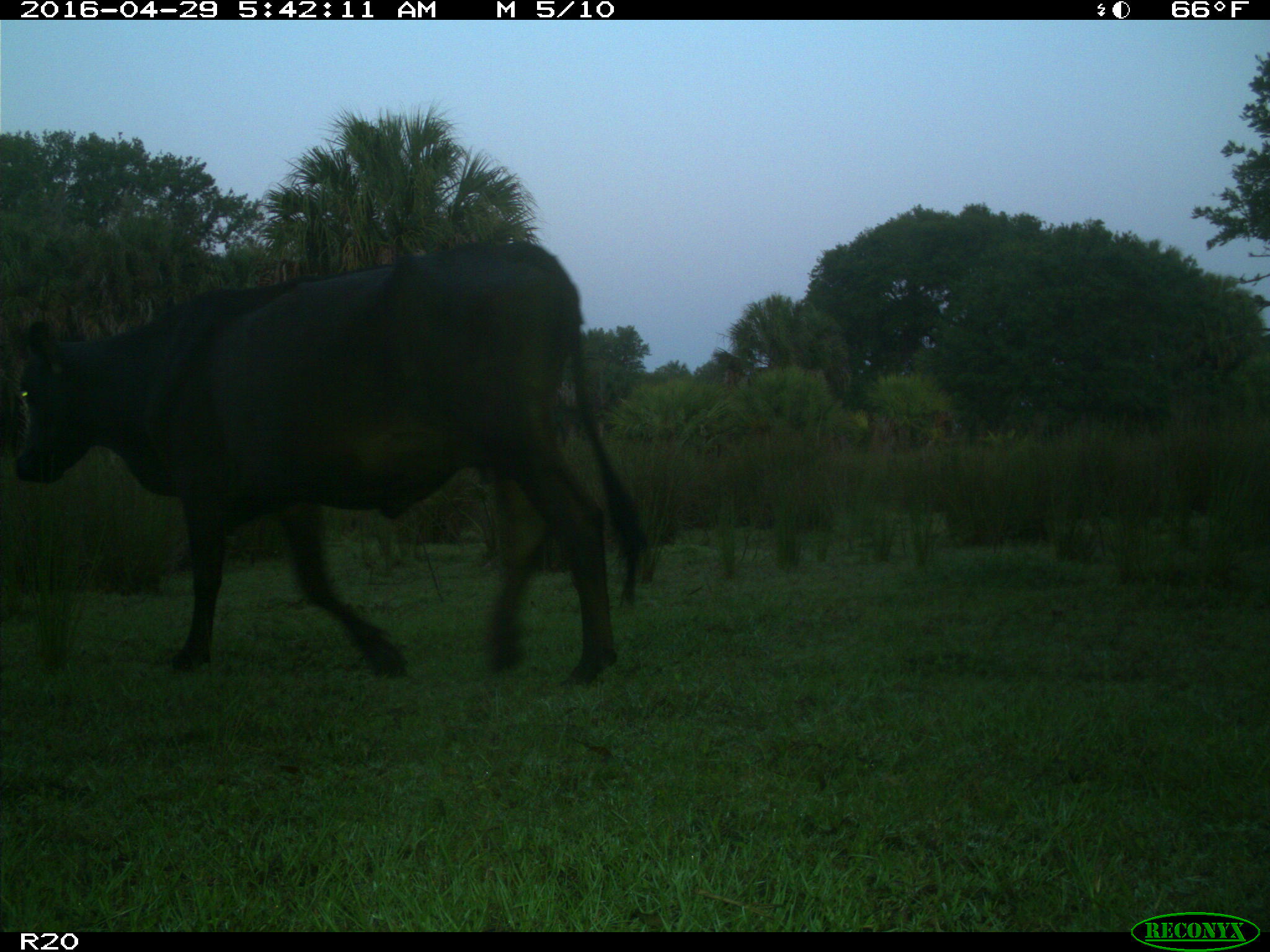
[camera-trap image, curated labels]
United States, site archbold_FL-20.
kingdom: Animalia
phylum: Chordata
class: Mammalia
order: Artiodactyla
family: Bovidae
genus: Bos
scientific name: Bos taurus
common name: domestic cow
Bos taurus (domestic cow).